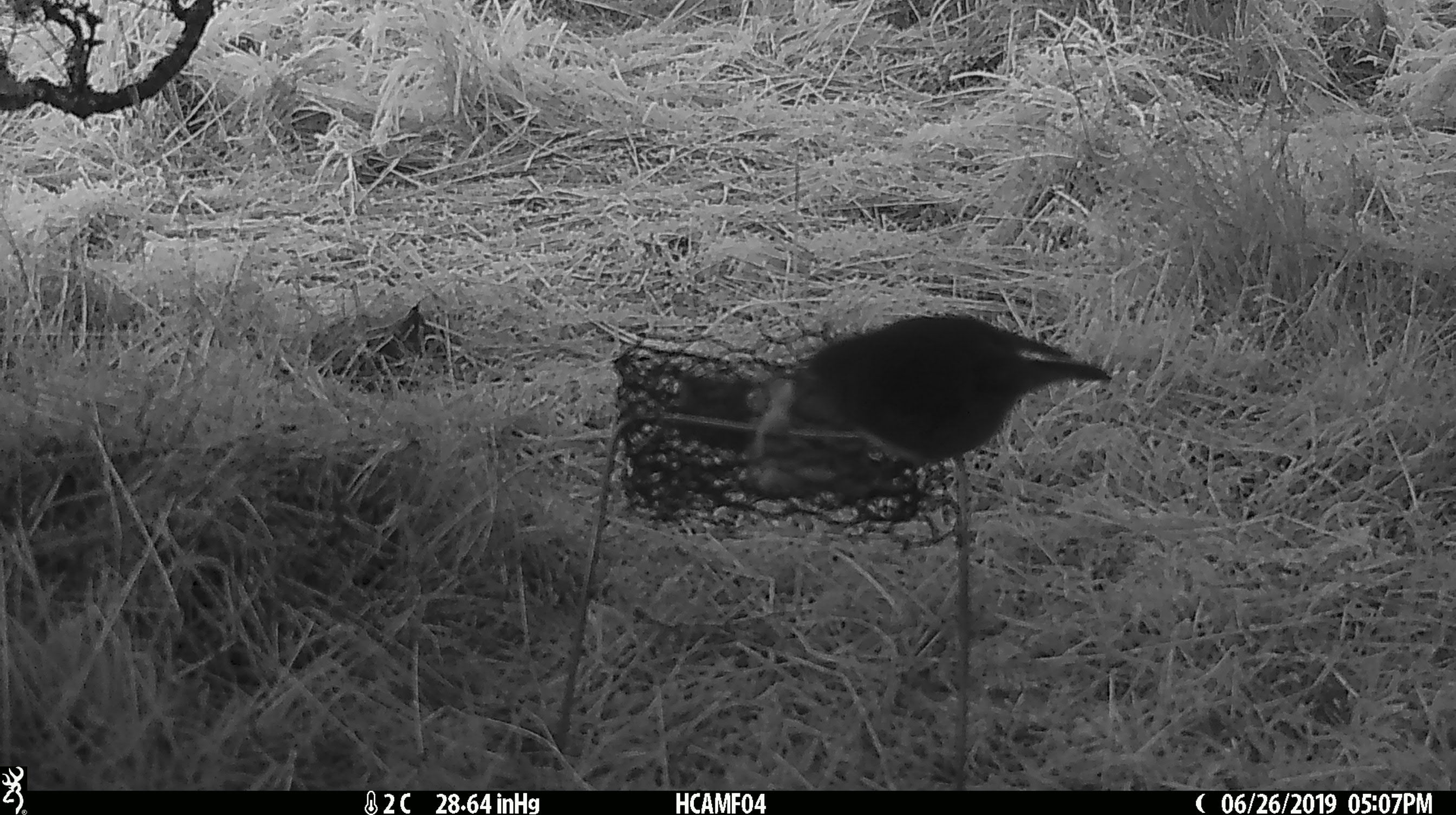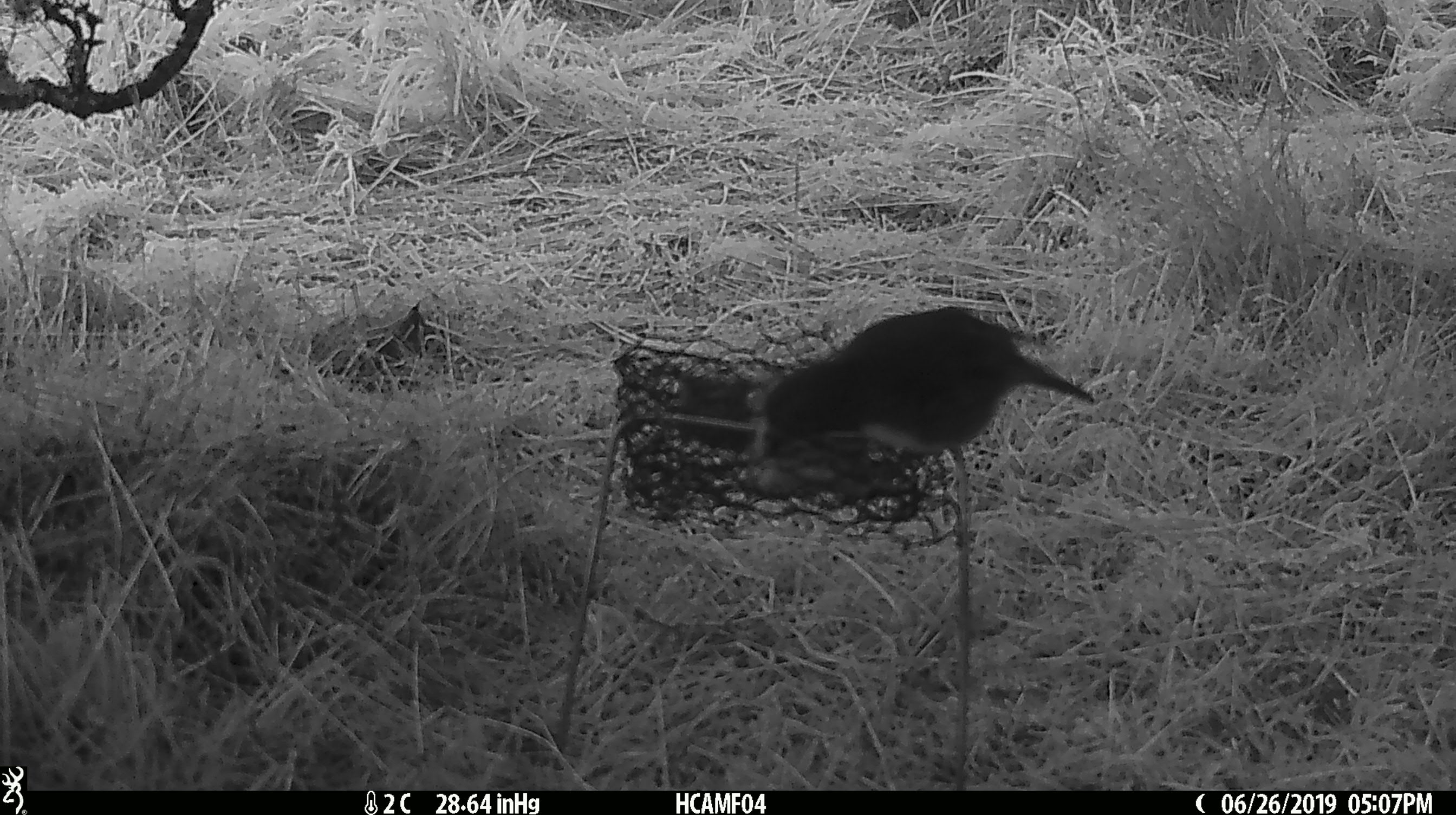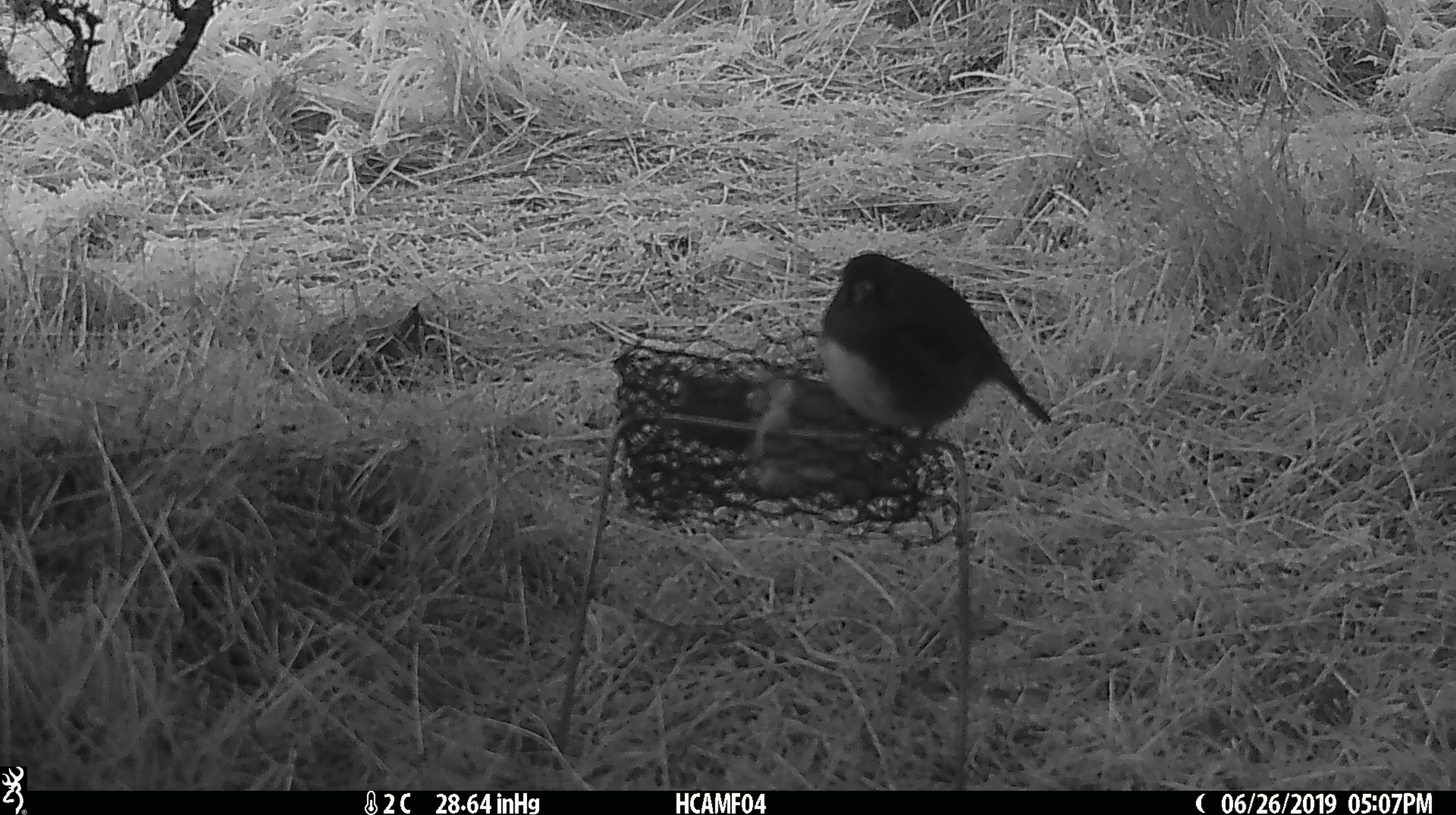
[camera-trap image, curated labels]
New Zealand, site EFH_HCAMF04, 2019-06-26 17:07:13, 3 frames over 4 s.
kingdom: Animalia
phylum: Chordata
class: Aves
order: Passeriformes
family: Petroicidae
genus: Petroica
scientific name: Petroica australis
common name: new zealand robin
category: robin